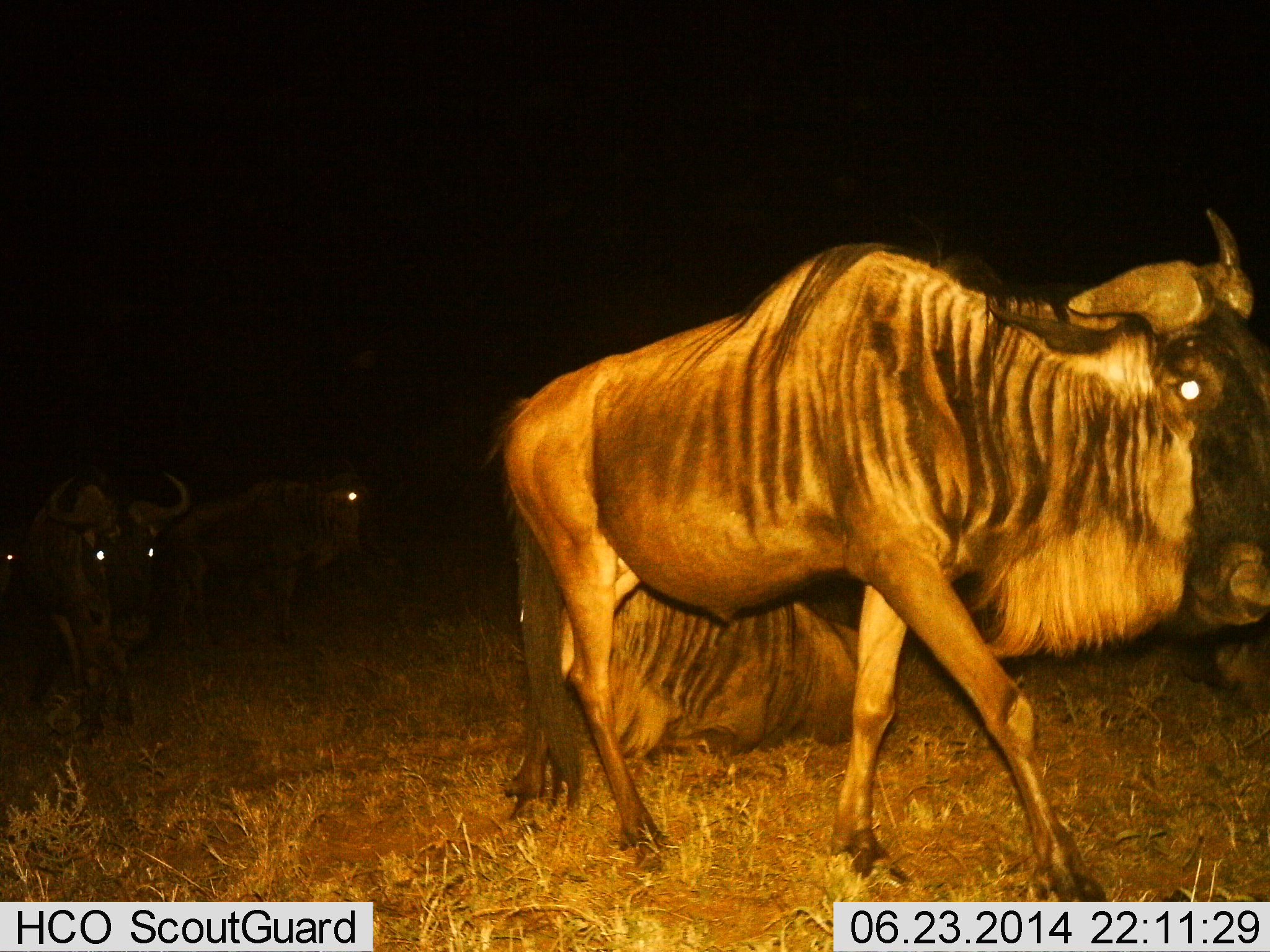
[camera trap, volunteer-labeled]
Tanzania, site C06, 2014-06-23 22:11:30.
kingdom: Animalia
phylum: Chordata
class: Mammalia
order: Artiodactyla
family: Bovidae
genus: Connochaetes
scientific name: Connochaetes taurinus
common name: blue wildebeest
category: wildebeest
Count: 4.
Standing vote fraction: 40%.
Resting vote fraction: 40%.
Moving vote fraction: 100%.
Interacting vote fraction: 0%.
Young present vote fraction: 0%.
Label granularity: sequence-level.